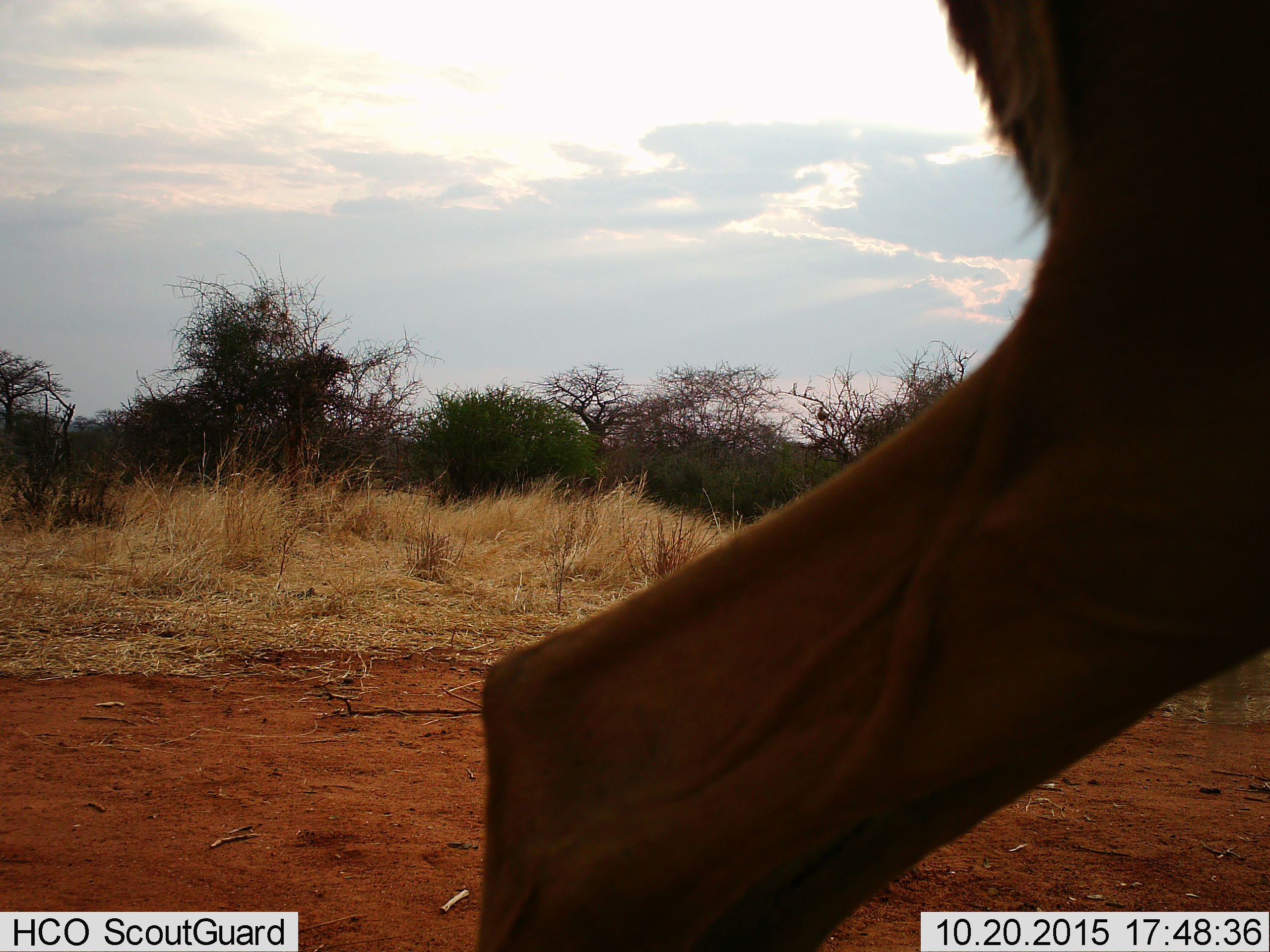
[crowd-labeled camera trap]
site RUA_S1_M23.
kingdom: Animalia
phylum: Chordata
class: Mammalia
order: Artiodactyla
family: Bovidae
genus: Aepyceros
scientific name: Aepyceros melampus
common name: impala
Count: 1.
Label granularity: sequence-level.